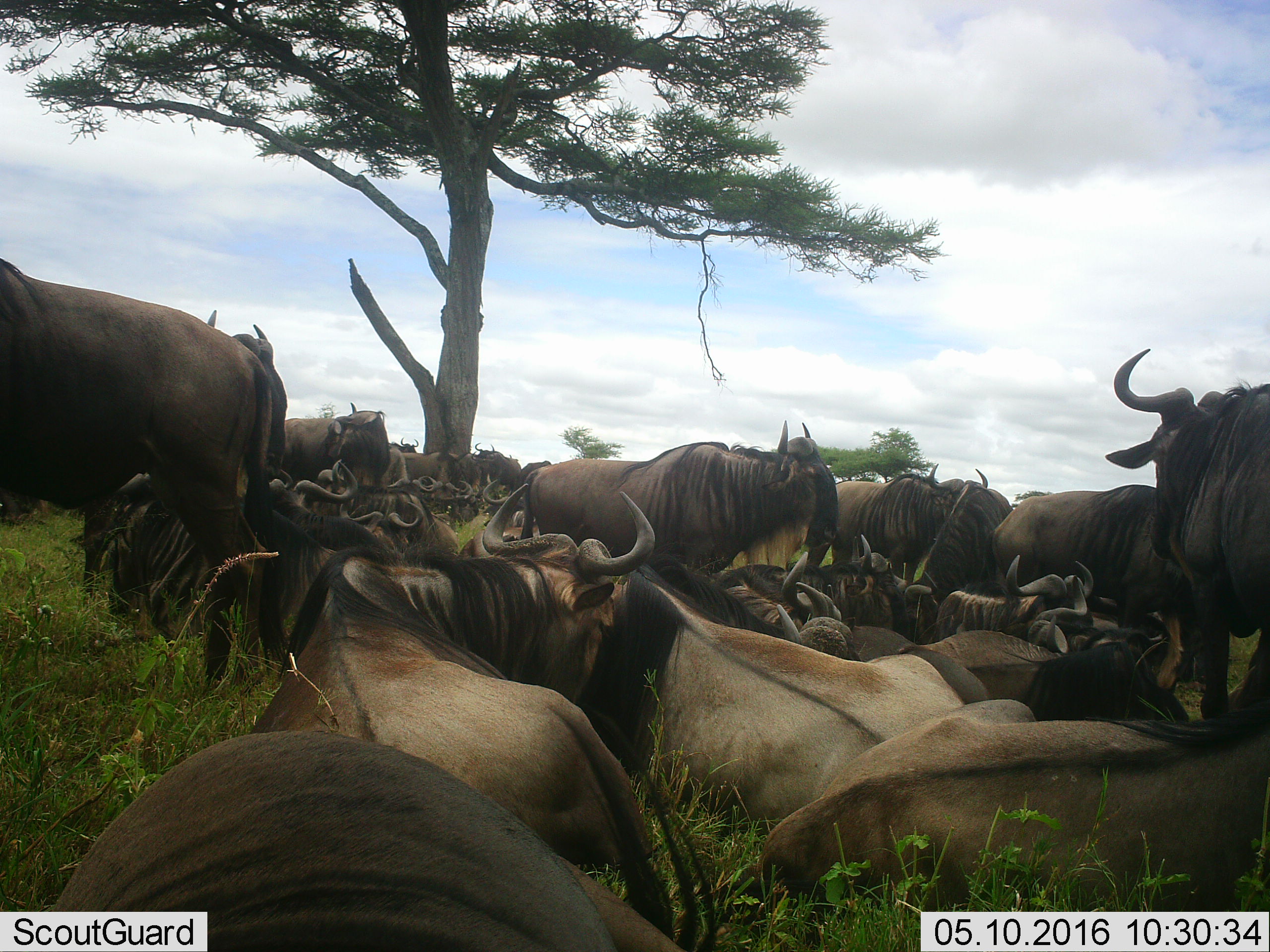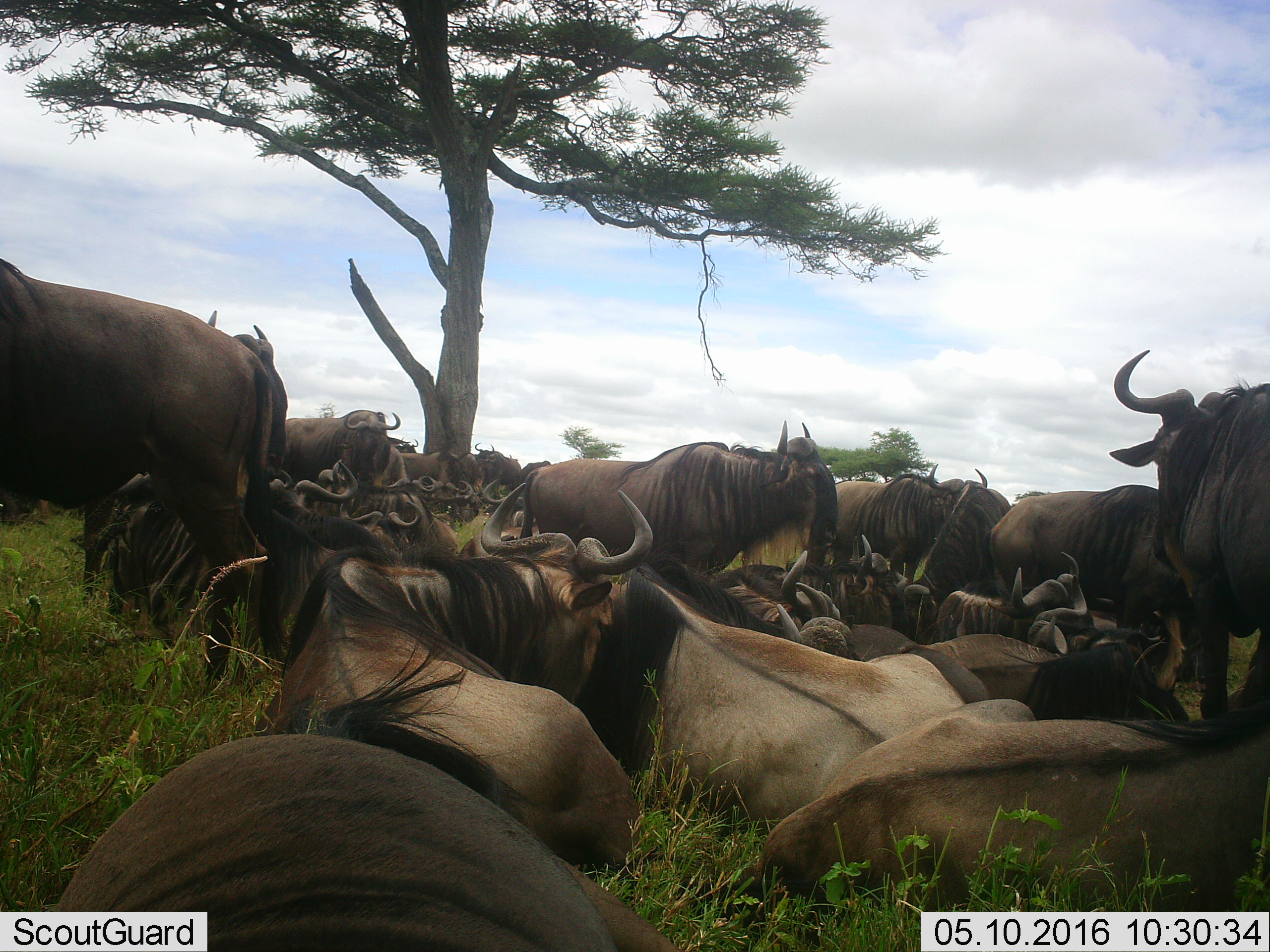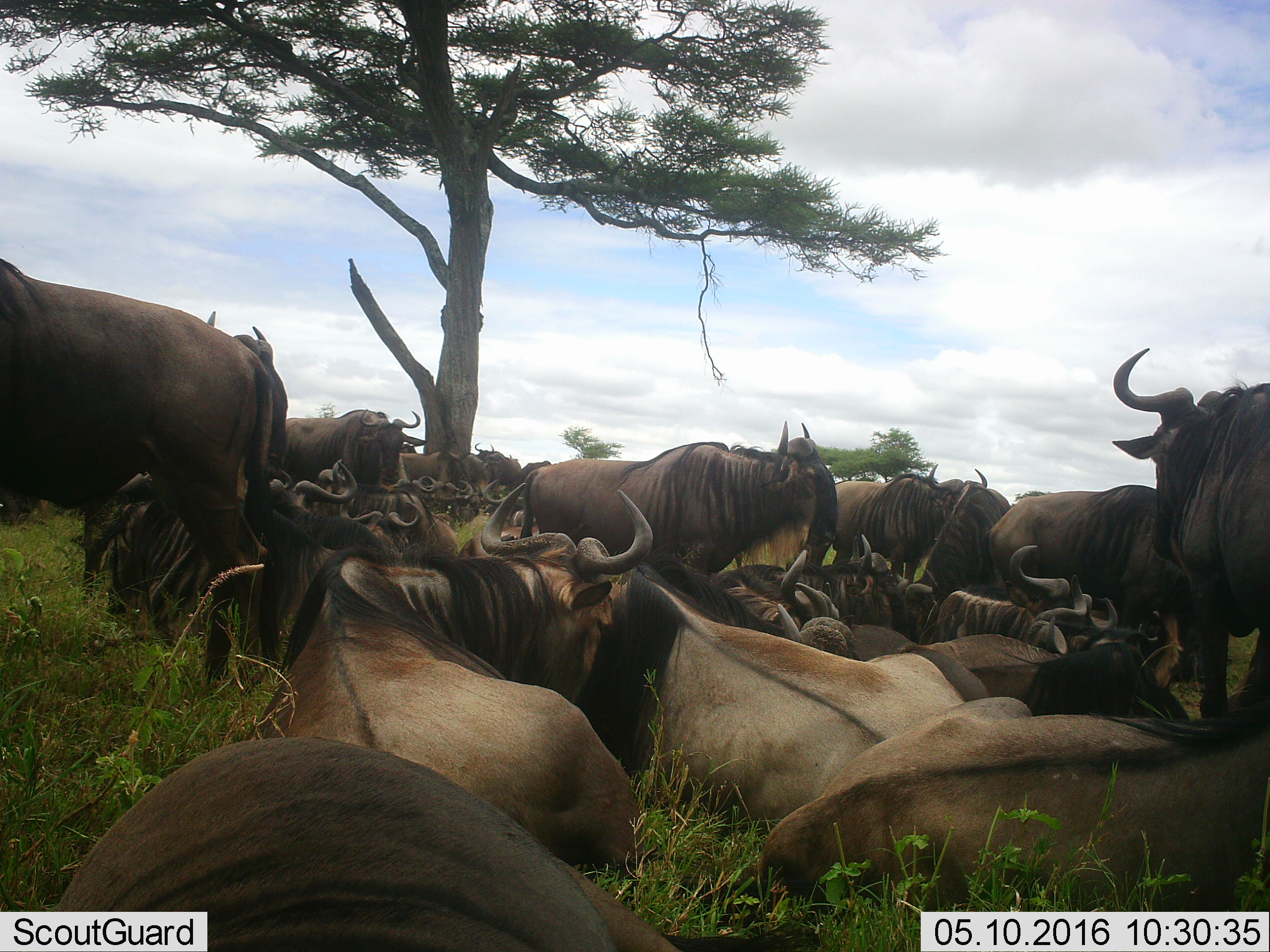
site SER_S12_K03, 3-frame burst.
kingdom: Animalia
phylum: Chordata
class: Mammalia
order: Artiodactyla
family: Bovidae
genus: Connochaetes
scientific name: Connochaetes taurinus taurinus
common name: blue wildebeest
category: wildebeestblue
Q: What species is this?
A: Wildebeestblue (blue wildebeest) (Connochaetes taurinus taurinus).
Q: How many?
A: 11-50.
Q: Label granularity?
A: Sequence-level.